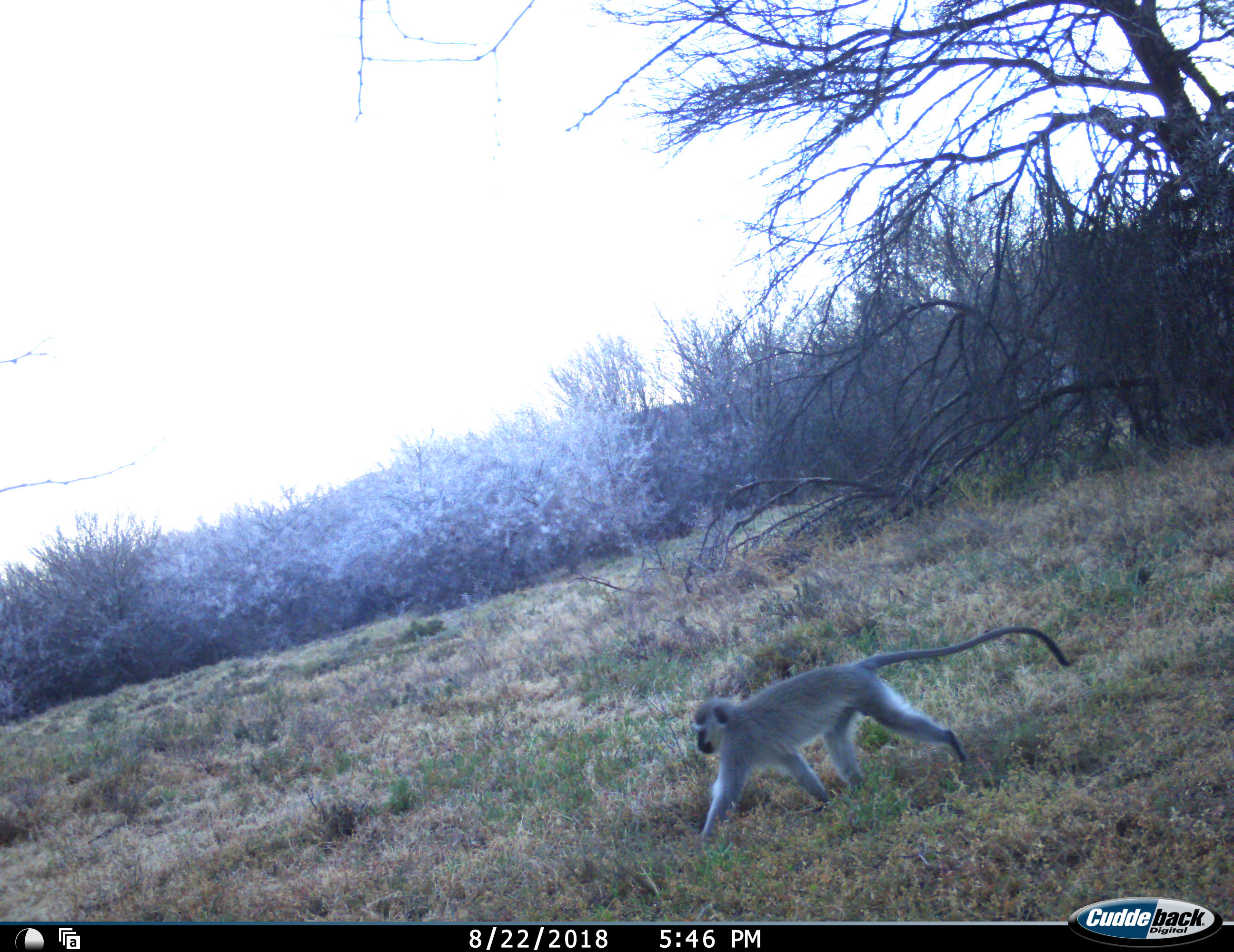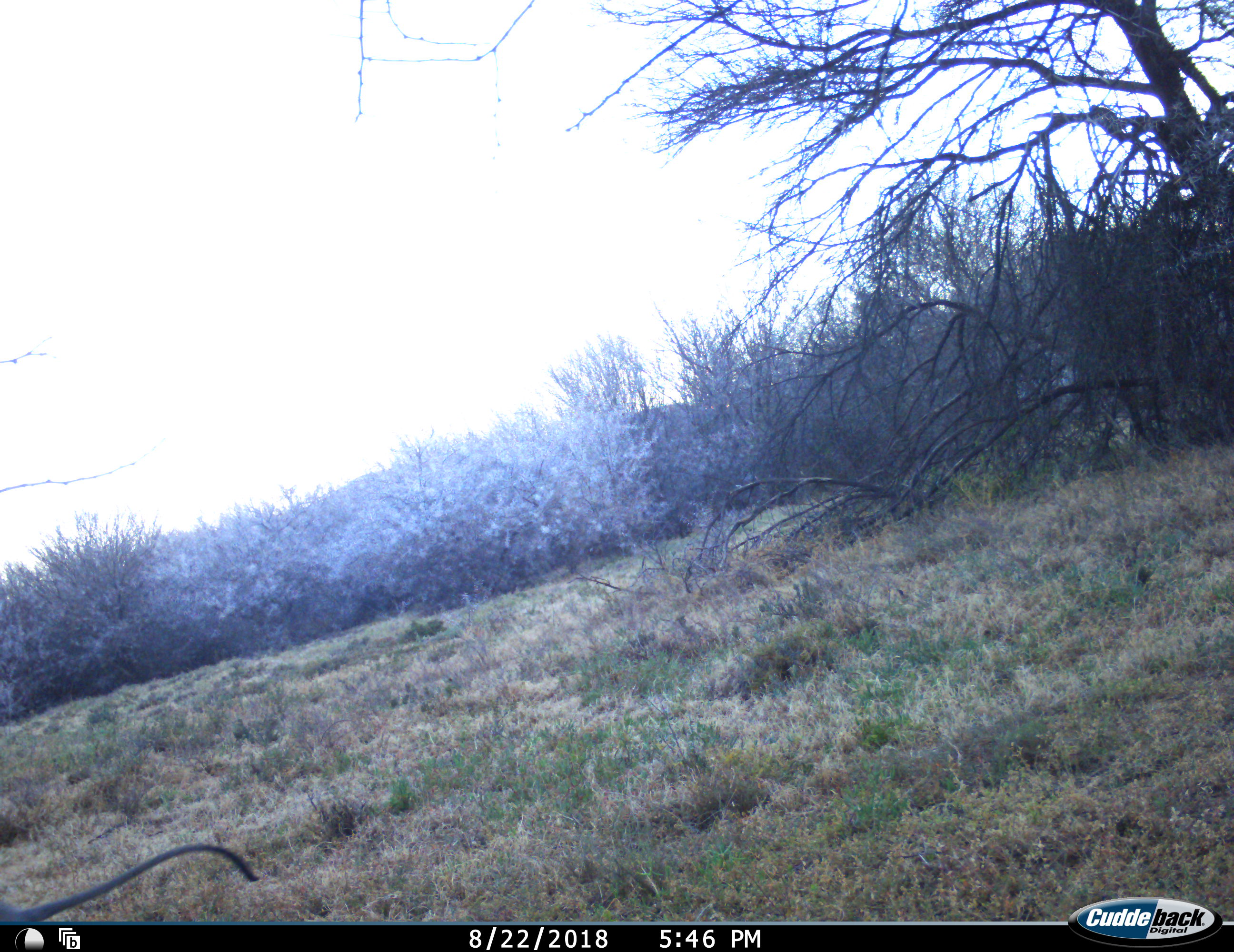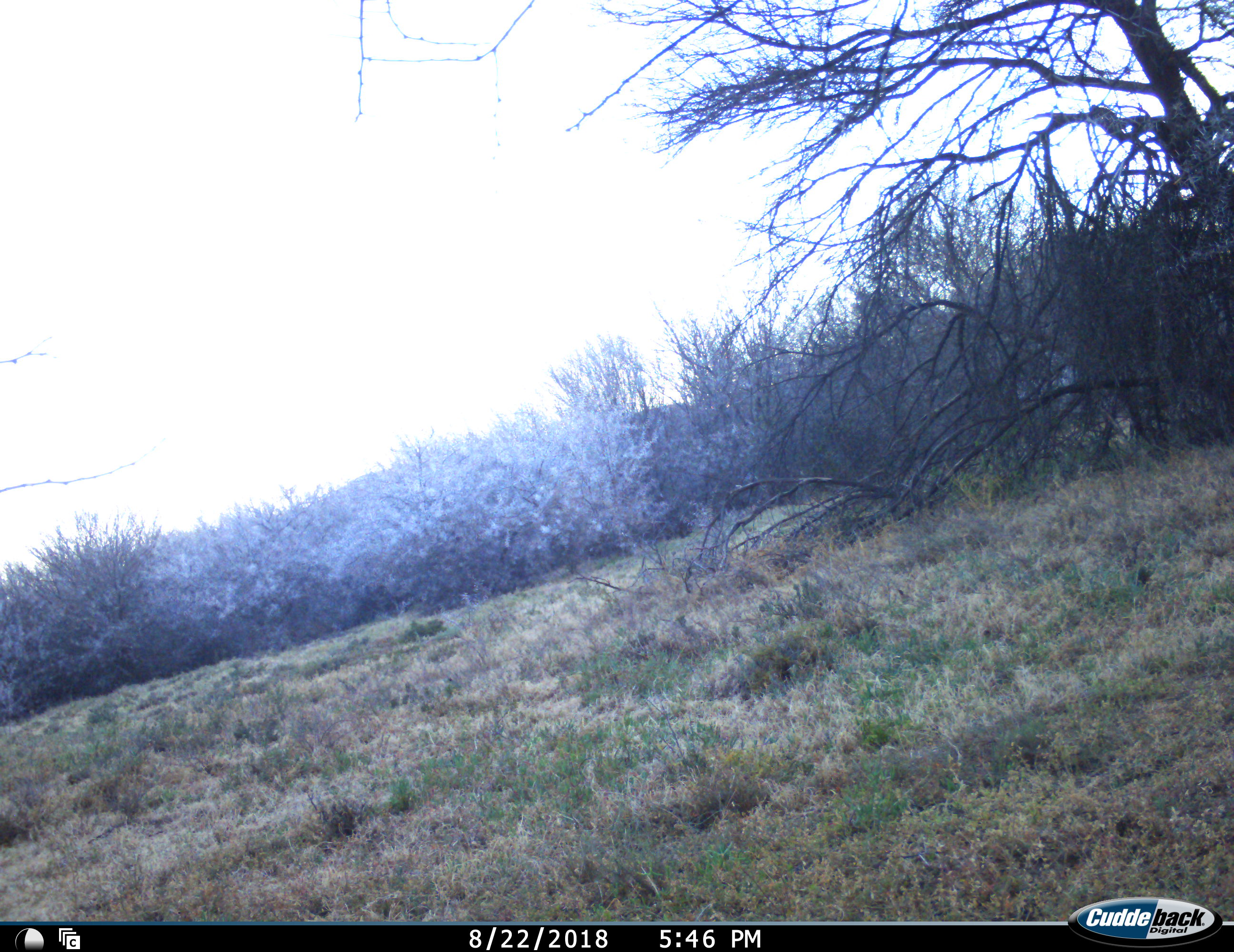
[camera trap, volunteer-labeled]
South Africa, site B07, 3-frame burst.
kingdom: Animalia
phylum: Chordata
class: Mammalia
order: Primates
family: Cercopithecidae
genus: Chlorocebus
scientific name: Chlorocebus pygerythrus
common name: vervet monkey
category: monkeyvervet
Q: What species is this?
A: Monkeyvervet (vervet monkey) (Chlorocebus pygerythrus).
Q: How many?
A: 1.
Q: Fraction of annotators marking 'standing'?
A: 0%.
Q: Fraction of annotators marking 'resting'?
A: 0%.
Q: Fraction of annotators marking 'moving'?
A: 100%.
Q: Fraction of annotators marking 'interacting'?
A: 0%.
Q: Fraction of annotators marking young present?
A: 0%.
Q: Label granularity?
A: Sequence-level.